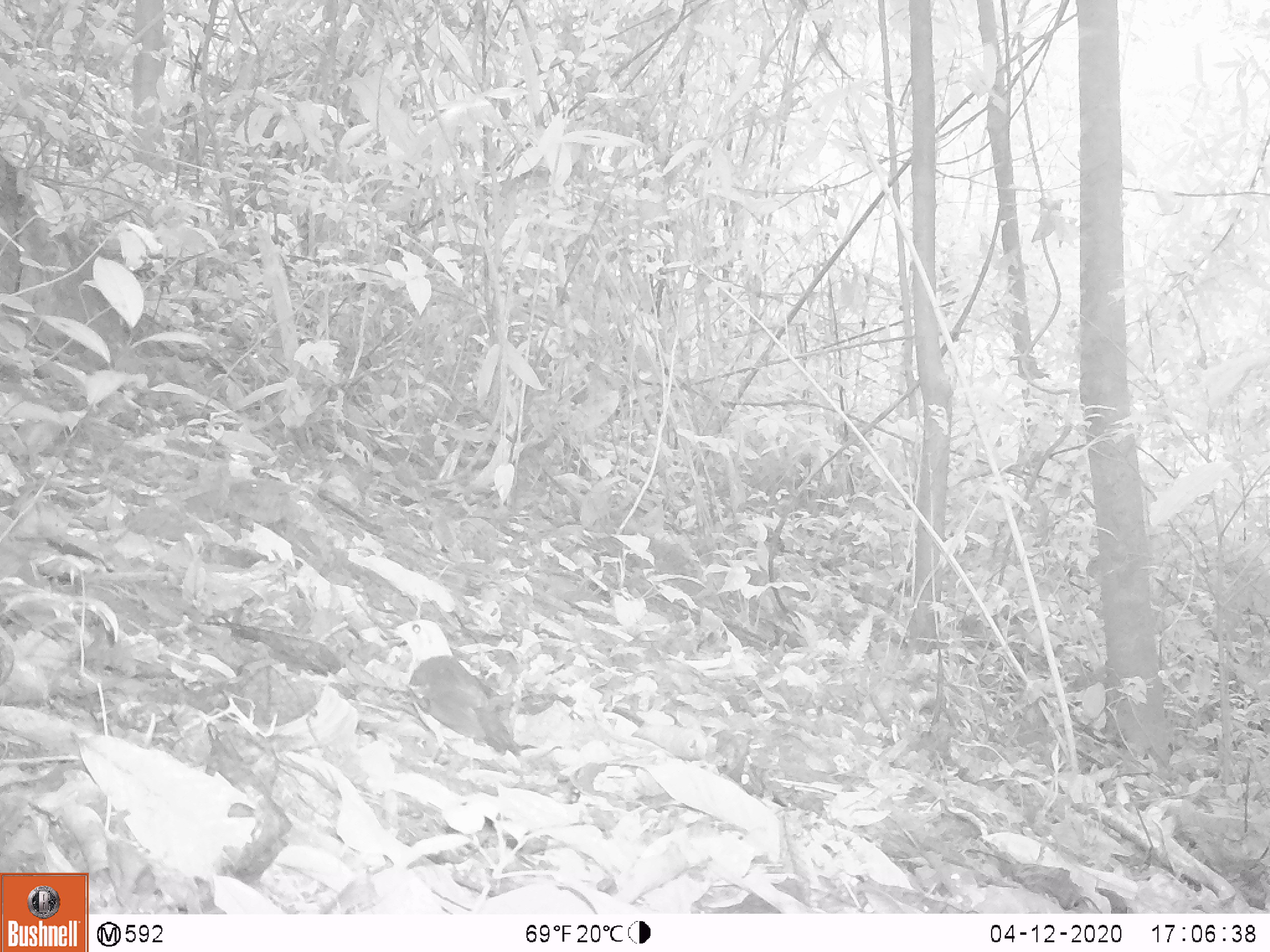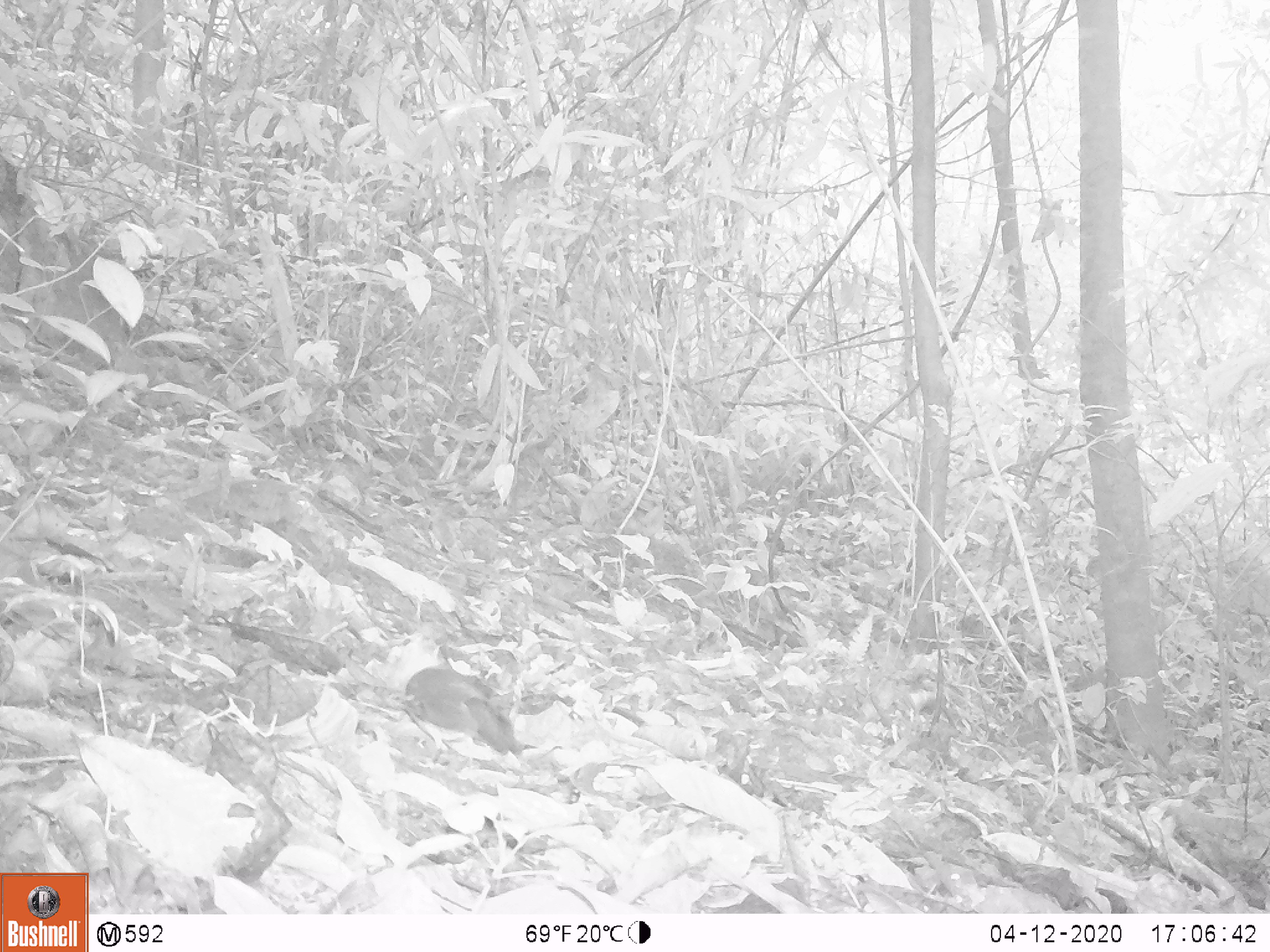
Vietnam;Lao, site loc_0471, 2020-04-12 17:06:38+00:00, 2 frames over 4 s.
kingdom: Animalia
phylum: Chordata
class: Aves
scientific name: Aves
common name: bird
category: unidentified bird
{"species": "unidentified bird (bird) (Aves)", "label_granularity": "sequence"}